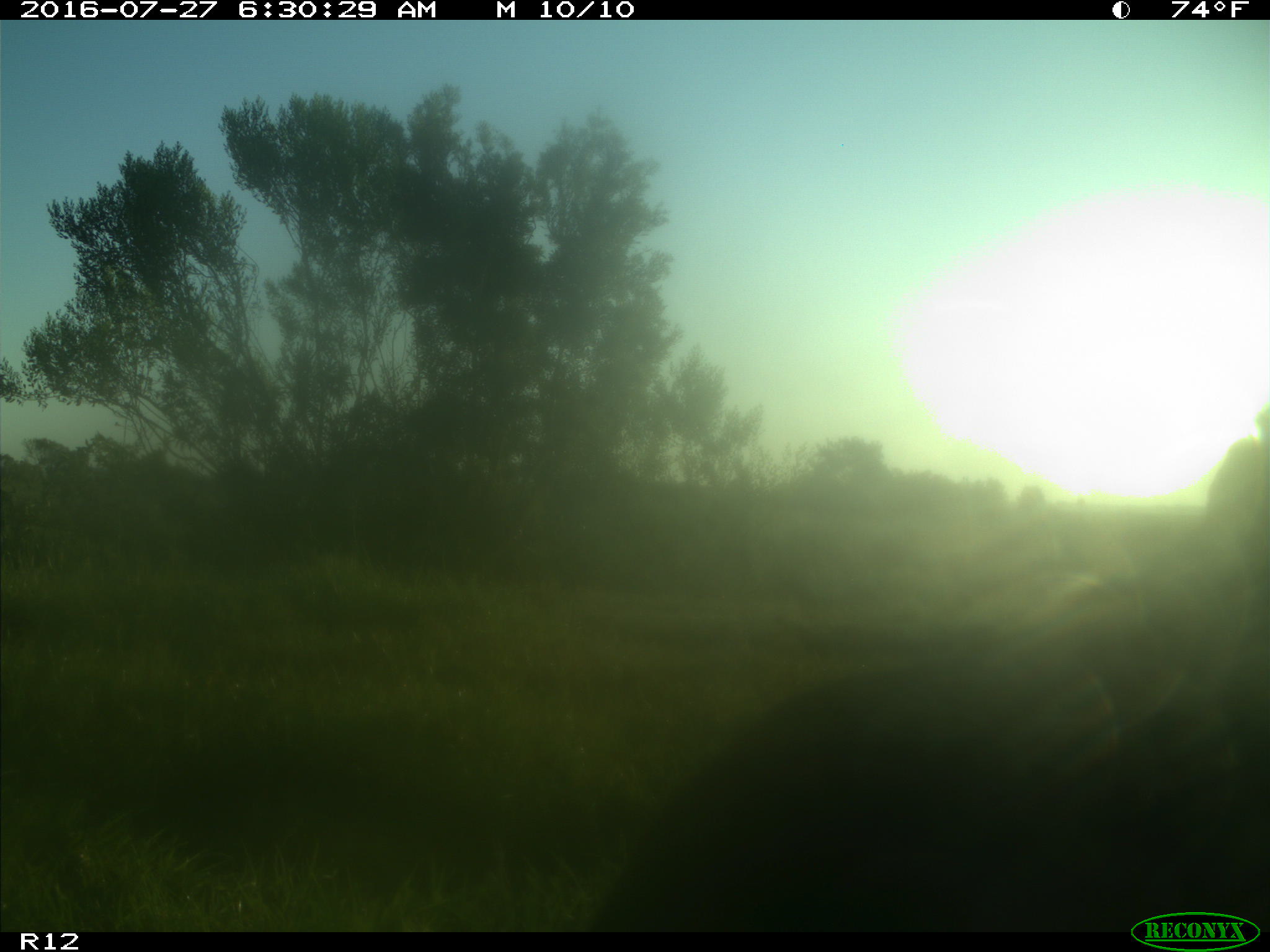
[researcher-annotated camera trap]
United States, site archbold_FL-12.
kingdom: Animalia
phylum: Chordata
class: Mammalia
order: Artiodactyla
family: Bovidae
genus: Bos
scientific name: Bos taurus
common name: domestic cow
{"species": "Bos taurus (domestic cow)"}